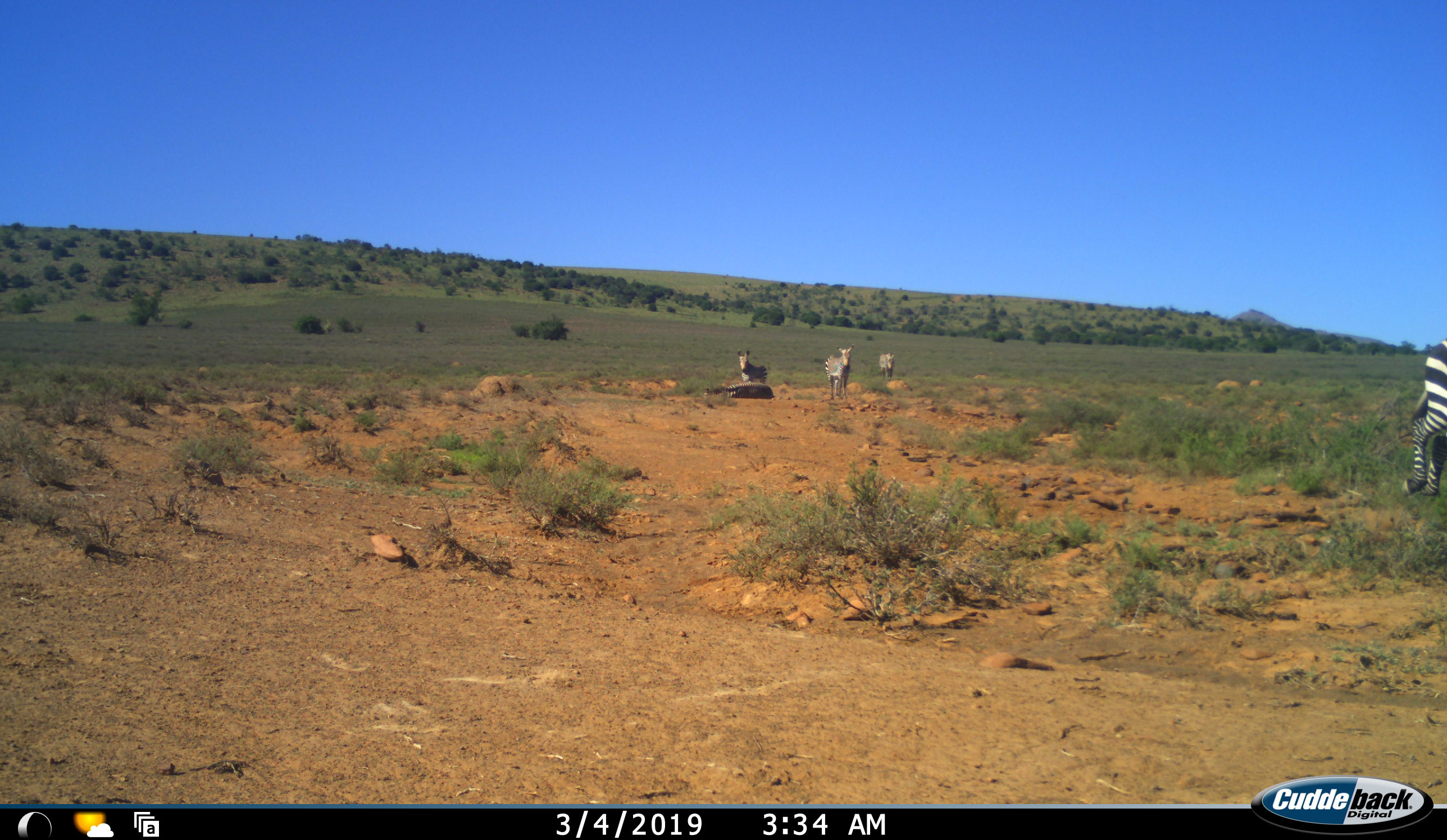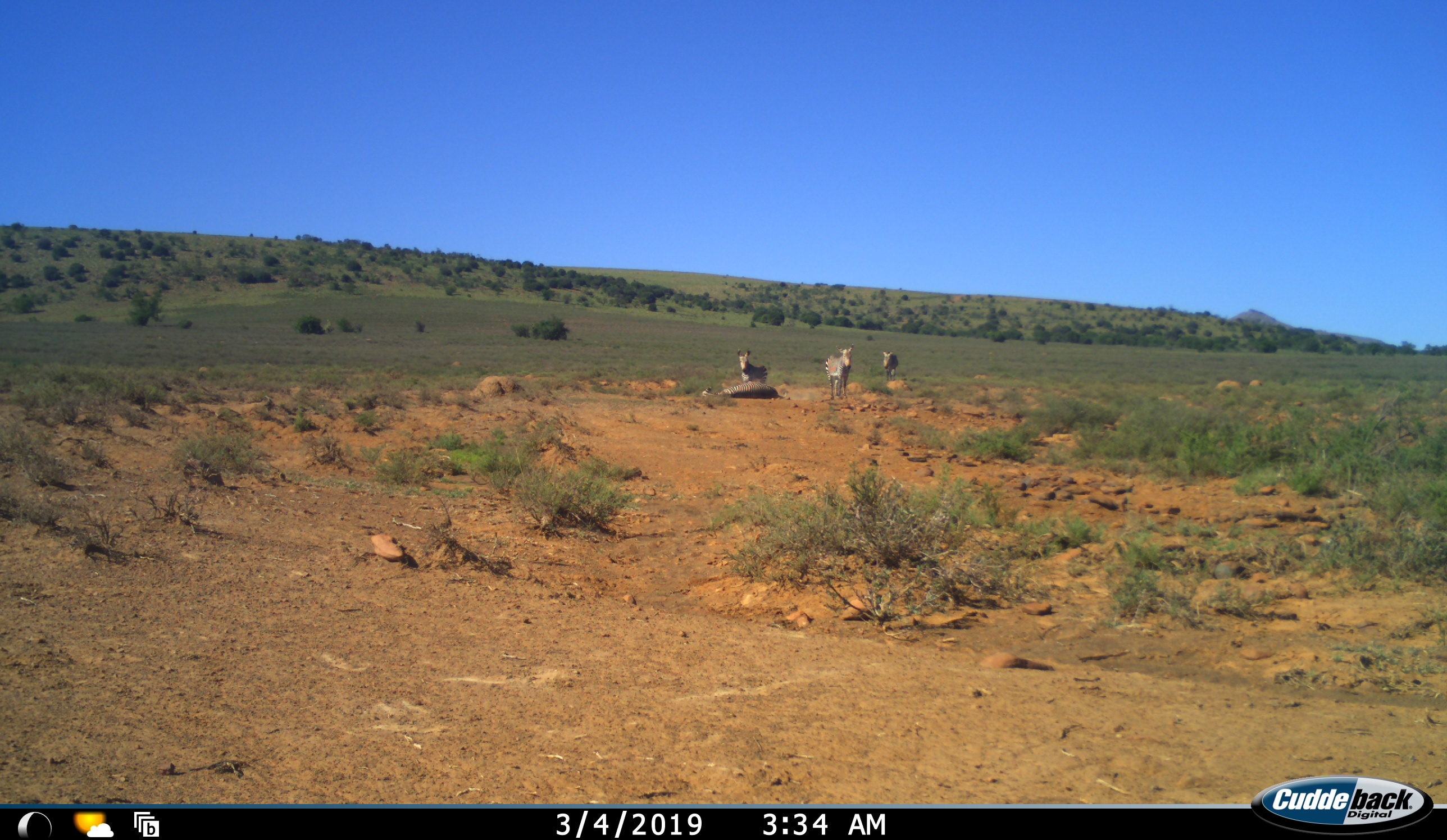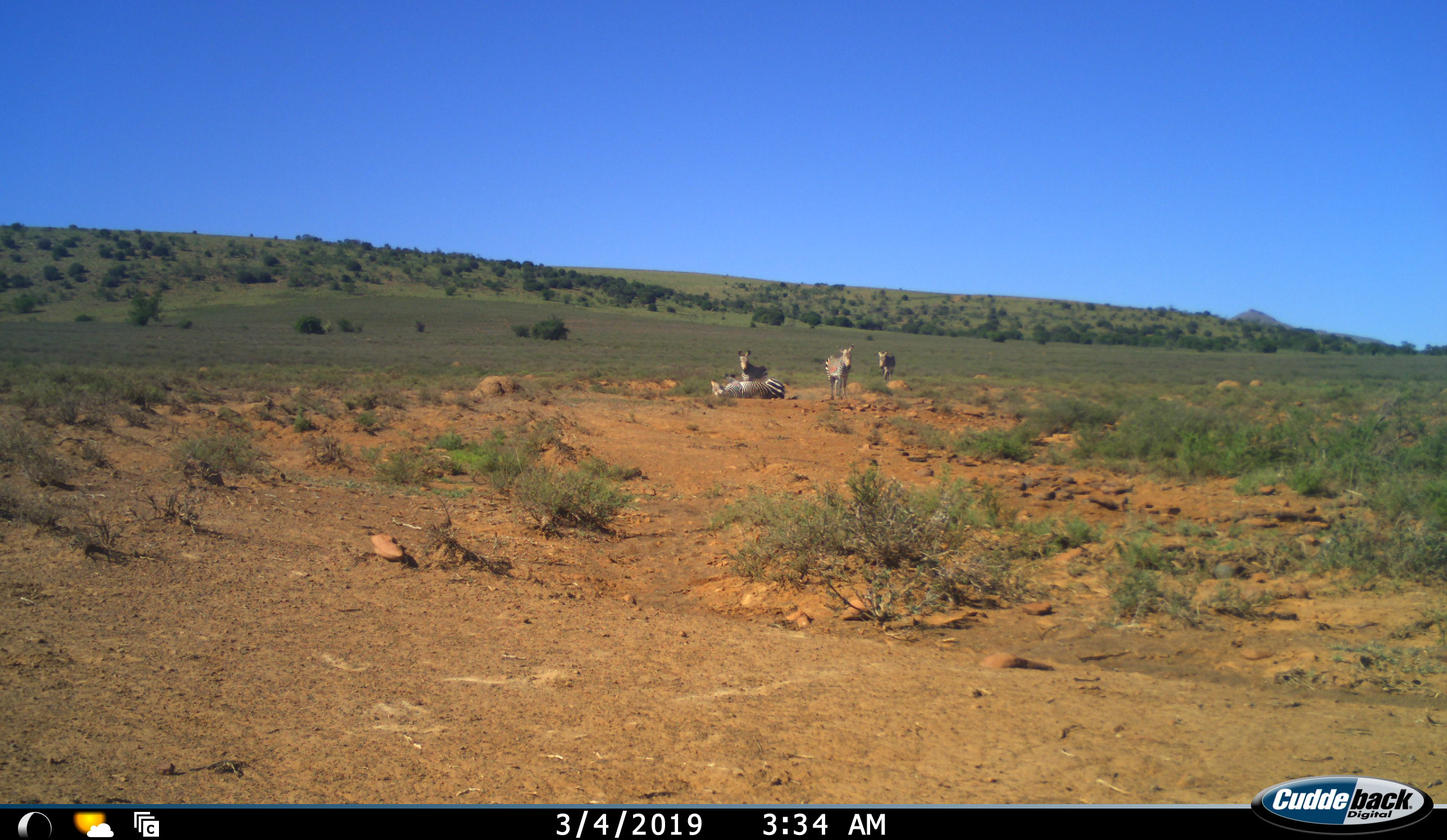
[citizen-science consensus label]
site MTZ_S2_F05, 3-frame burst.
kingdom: Animalia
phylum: Chordata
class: Mammalia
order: Perissodactyla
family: Equidae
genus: Equus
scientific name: Equus zebra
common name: mountain zebra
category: zebramountain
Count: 5.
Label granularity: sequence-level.